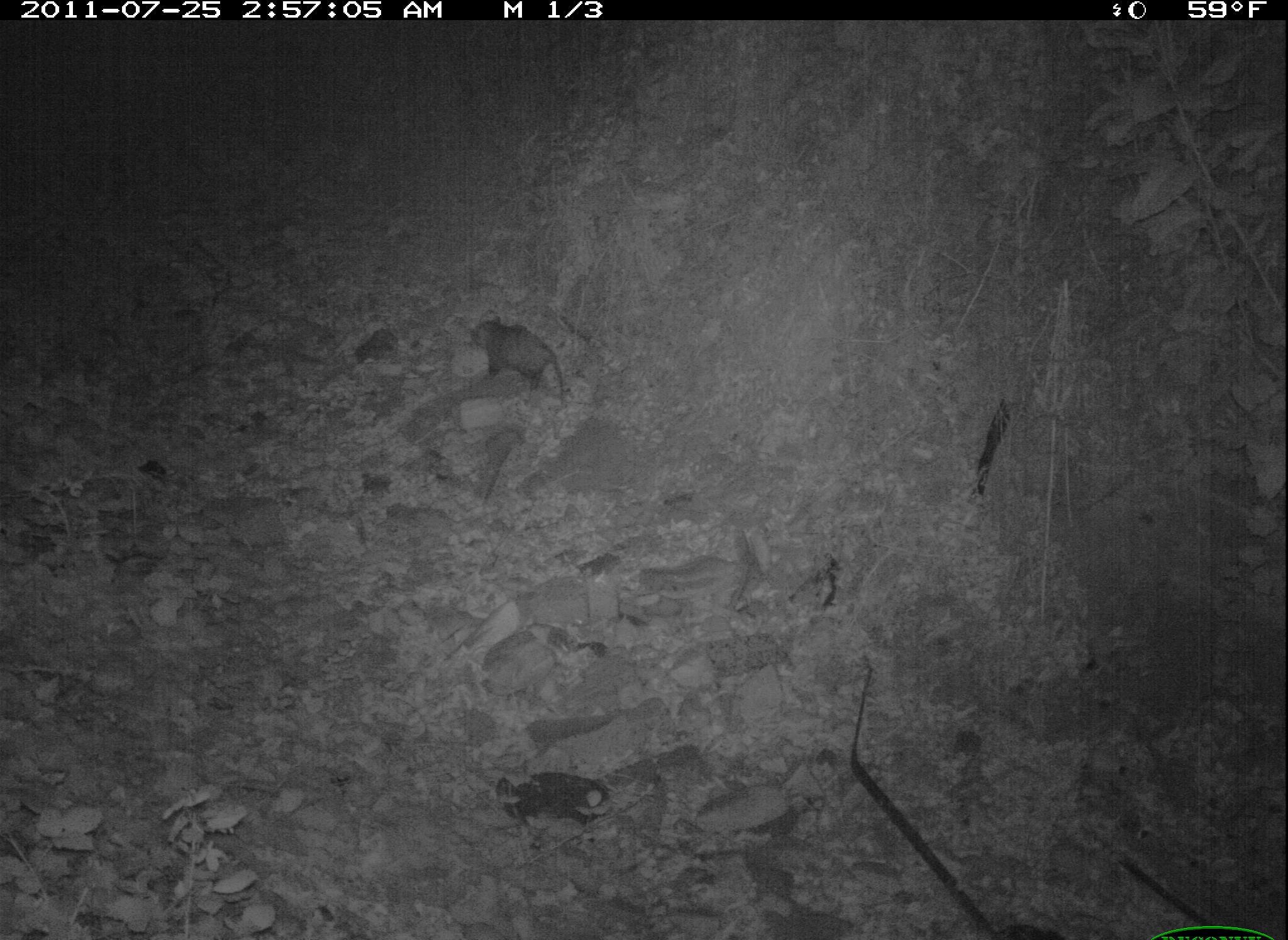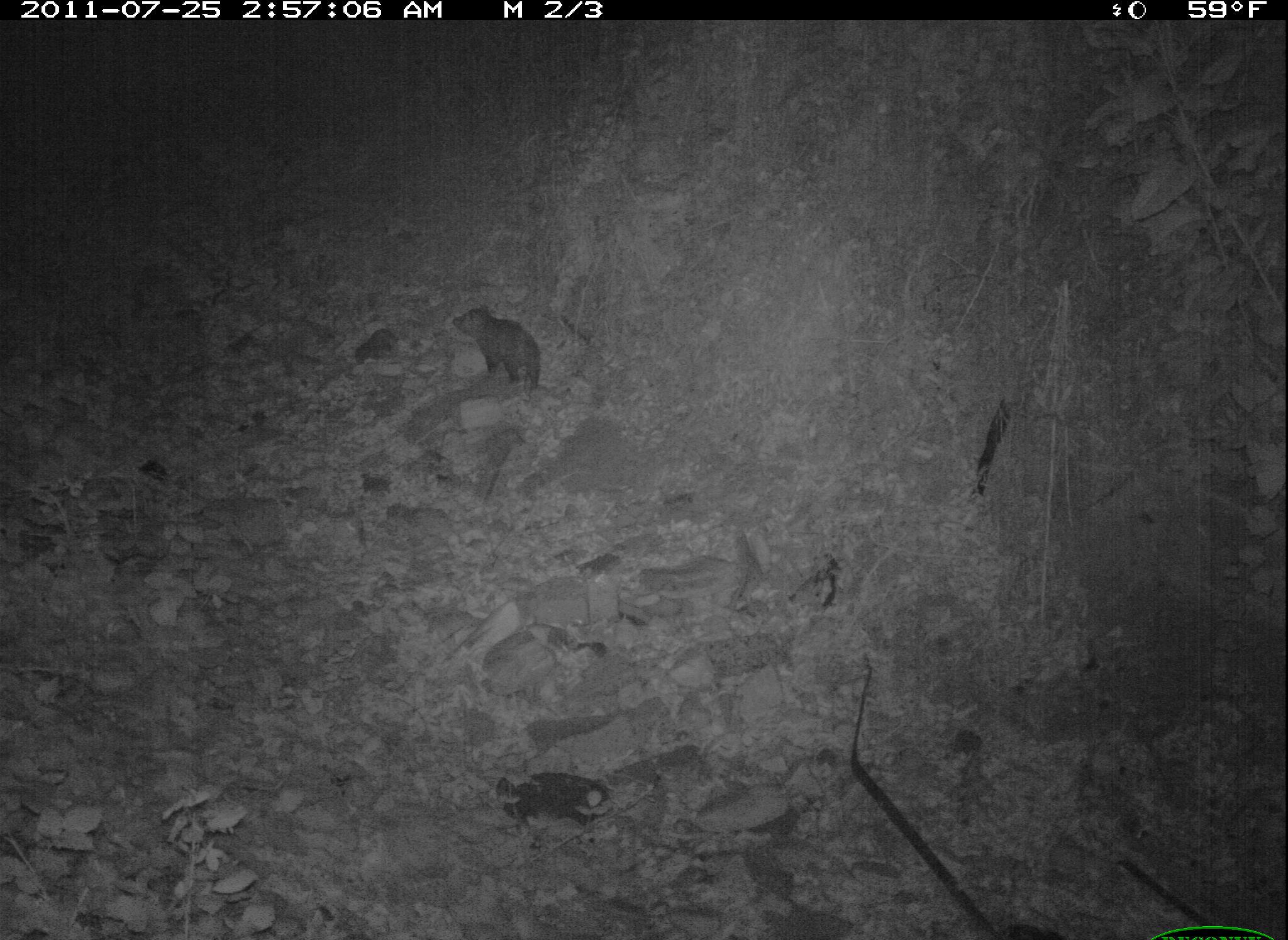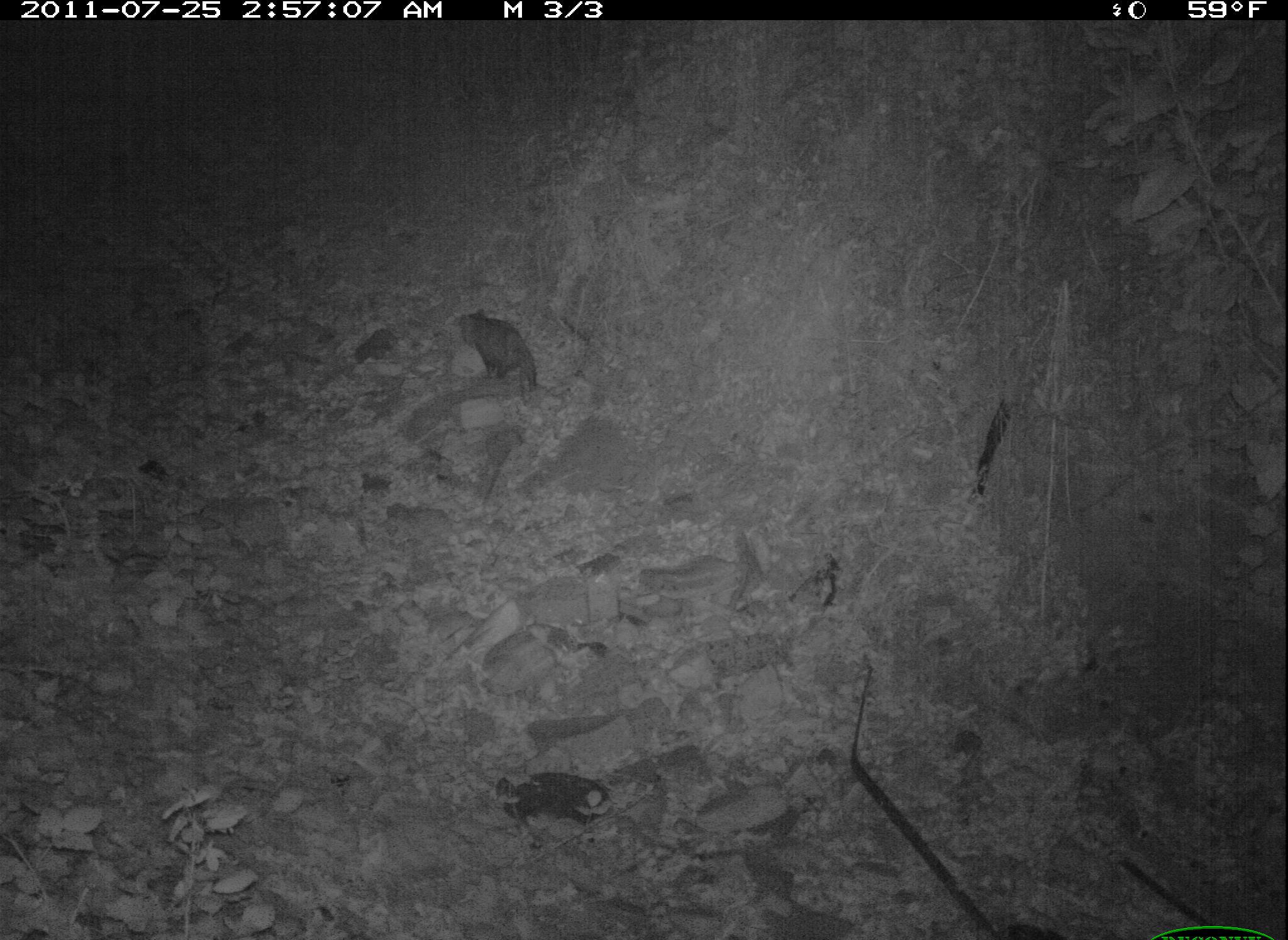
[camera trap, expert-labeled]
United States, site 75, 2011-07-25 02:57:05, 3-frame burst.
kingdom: Animalia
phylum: Chordata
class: Mammalia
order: Didelphimorphia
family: Didelphidae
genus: Didelphis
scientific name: Didelphis virginiana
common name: virginia opossum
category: opossum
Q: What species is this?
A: Opossum (virginia opossum) (Didelphis virginiana).